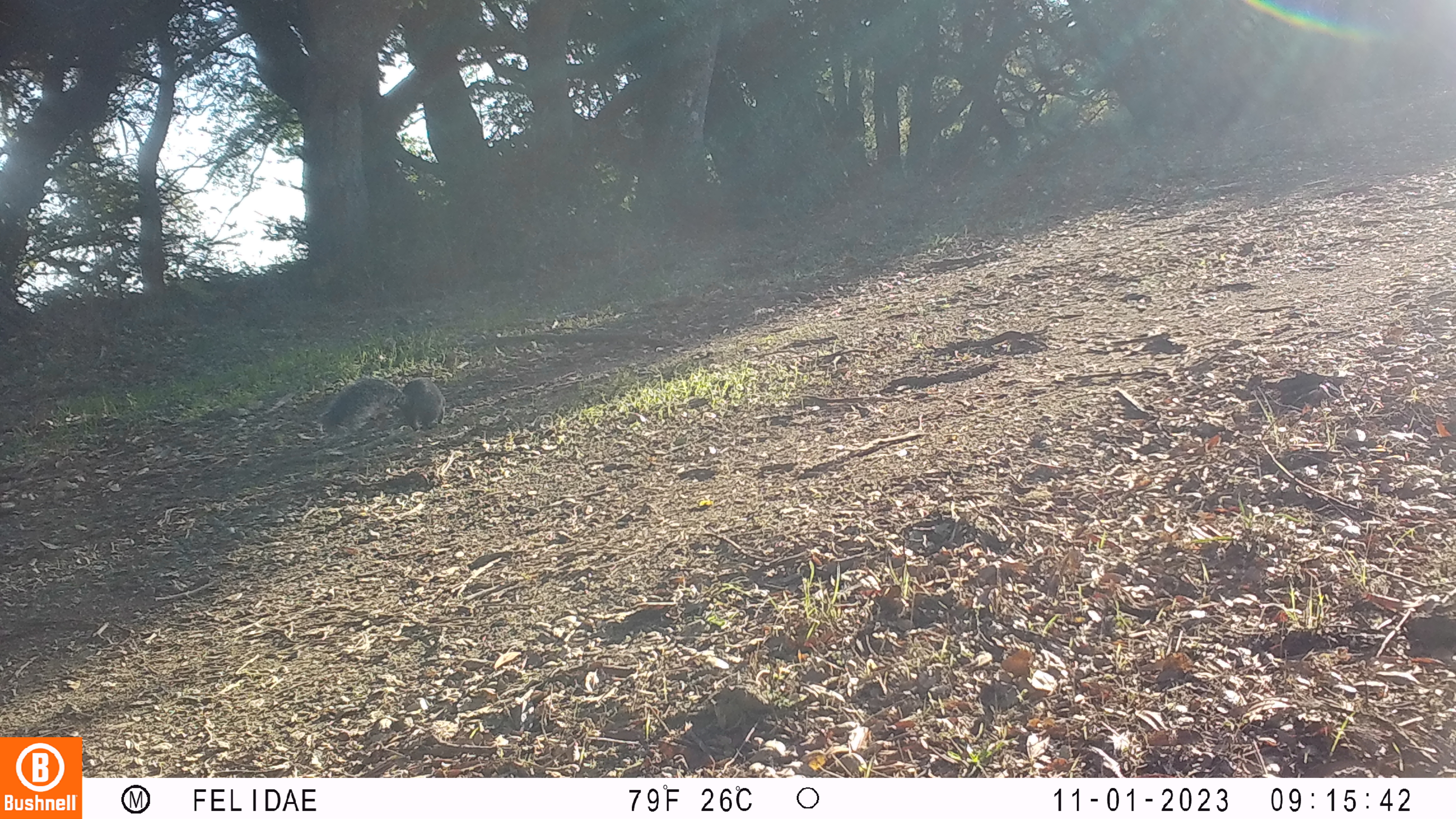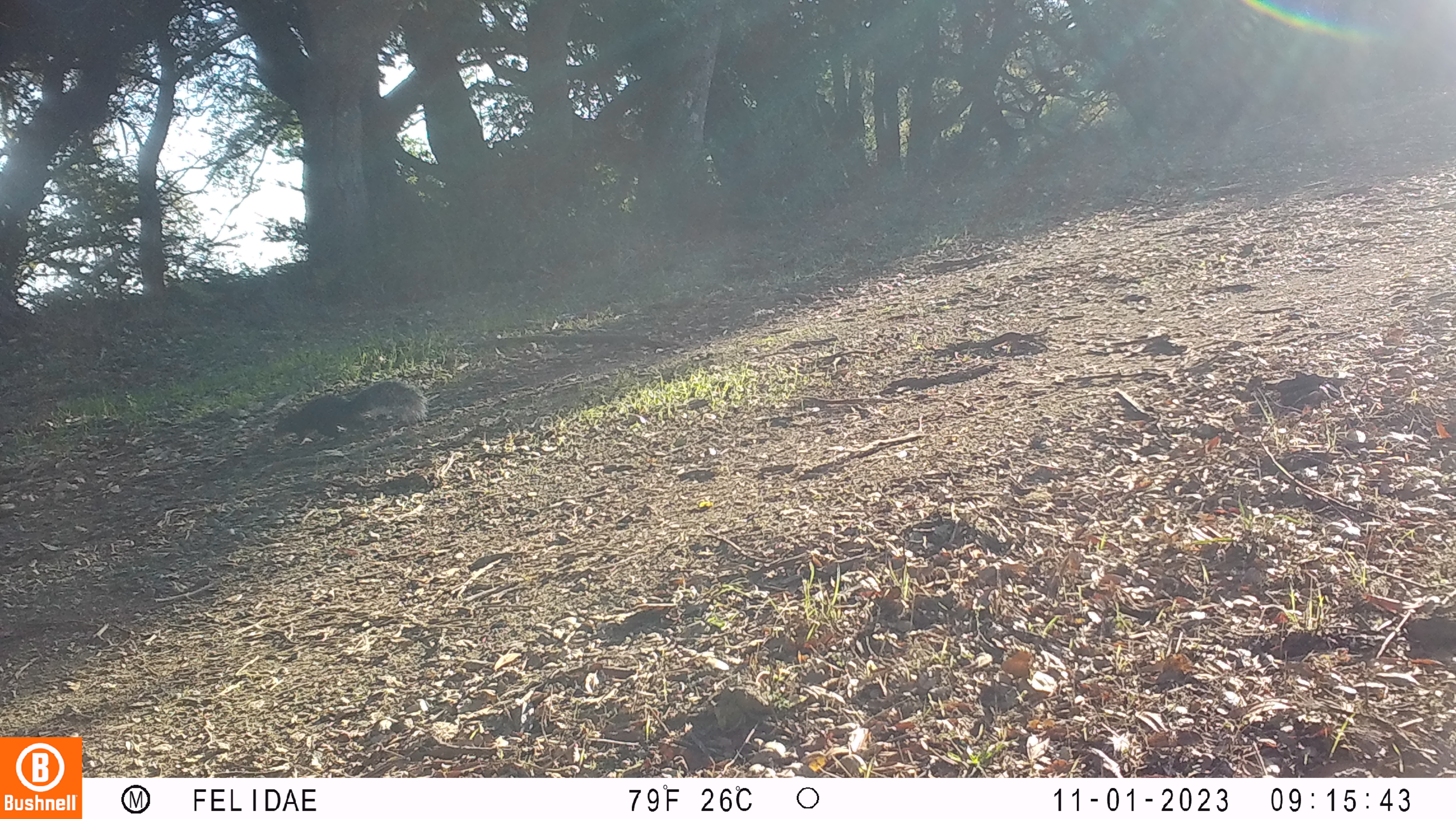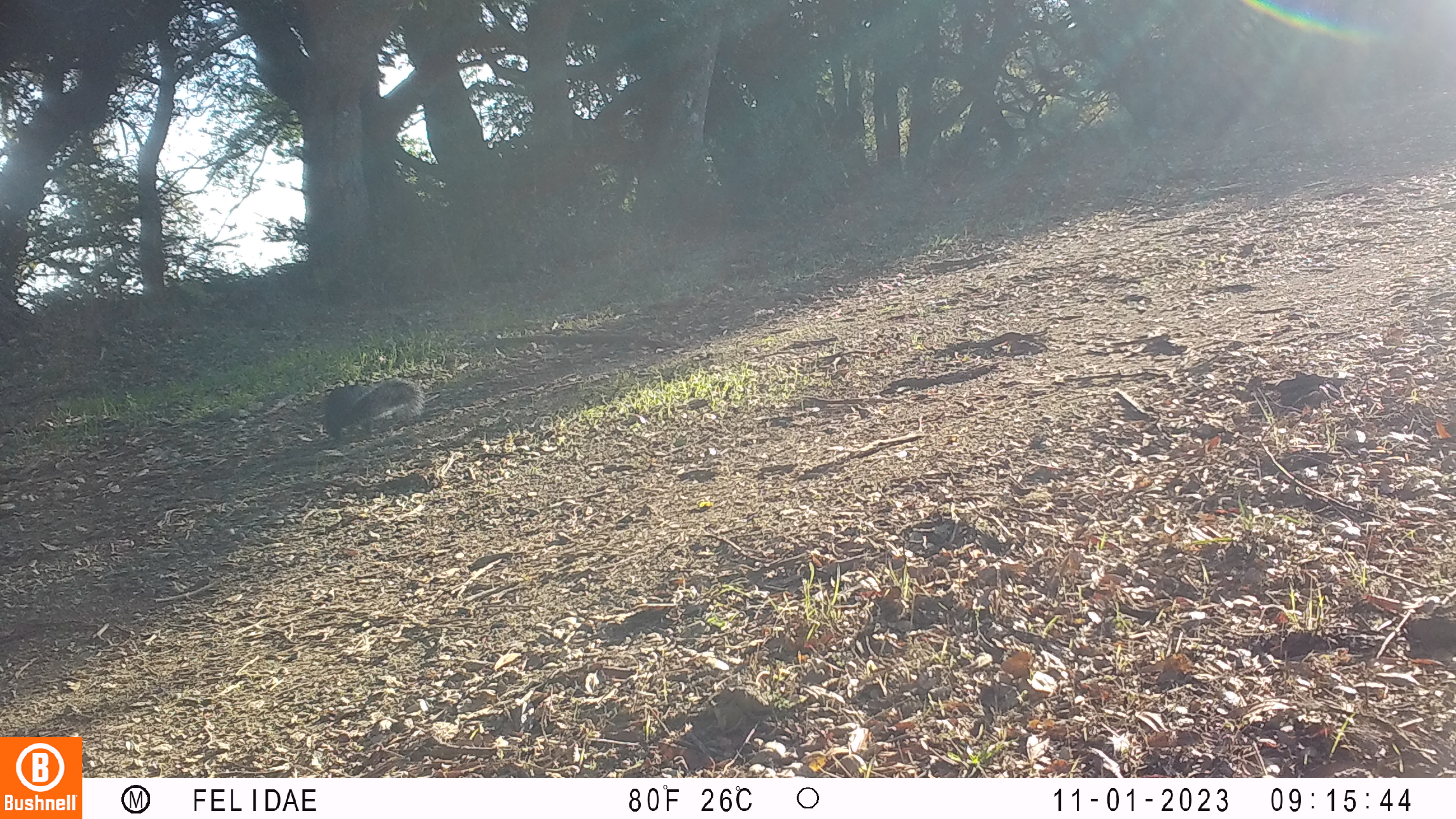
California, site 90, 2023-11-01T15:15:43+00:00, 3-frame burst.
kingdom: Animalia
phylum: Chordata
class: Mammalia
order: Rodentia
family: Sciuridae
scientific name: Sciuridae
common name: squirrel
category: unknown squirrel